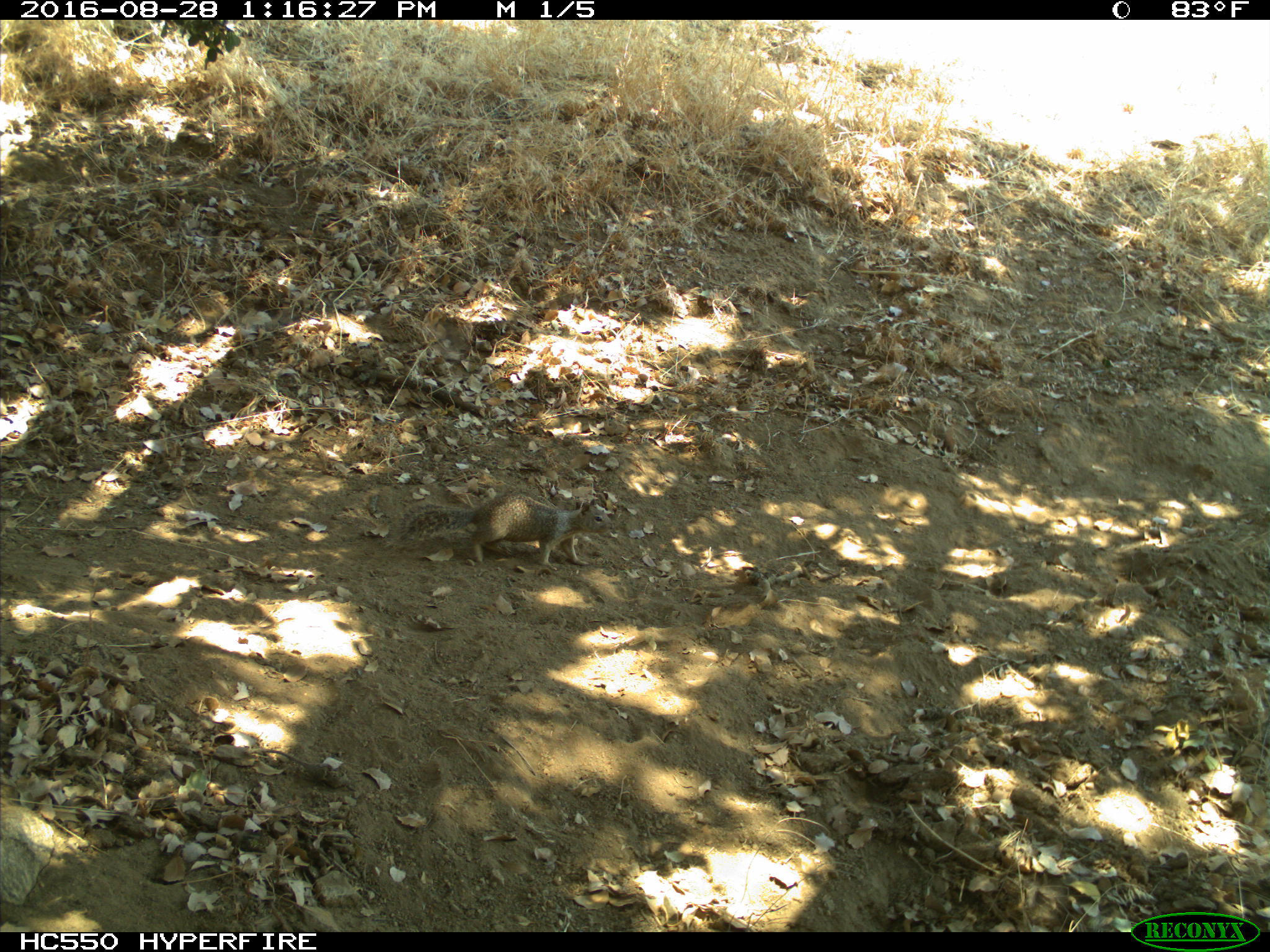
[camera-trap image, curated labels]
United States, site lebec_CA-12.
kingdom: Animalia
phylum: Chordata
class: Mammalia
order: Rodentia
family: Sciuridae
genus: Otospermophilus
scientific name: Otospermophilus beecheyi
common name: california ground squirrel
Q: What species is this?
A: Otospermophilus beecheyi (california ground squirrel).